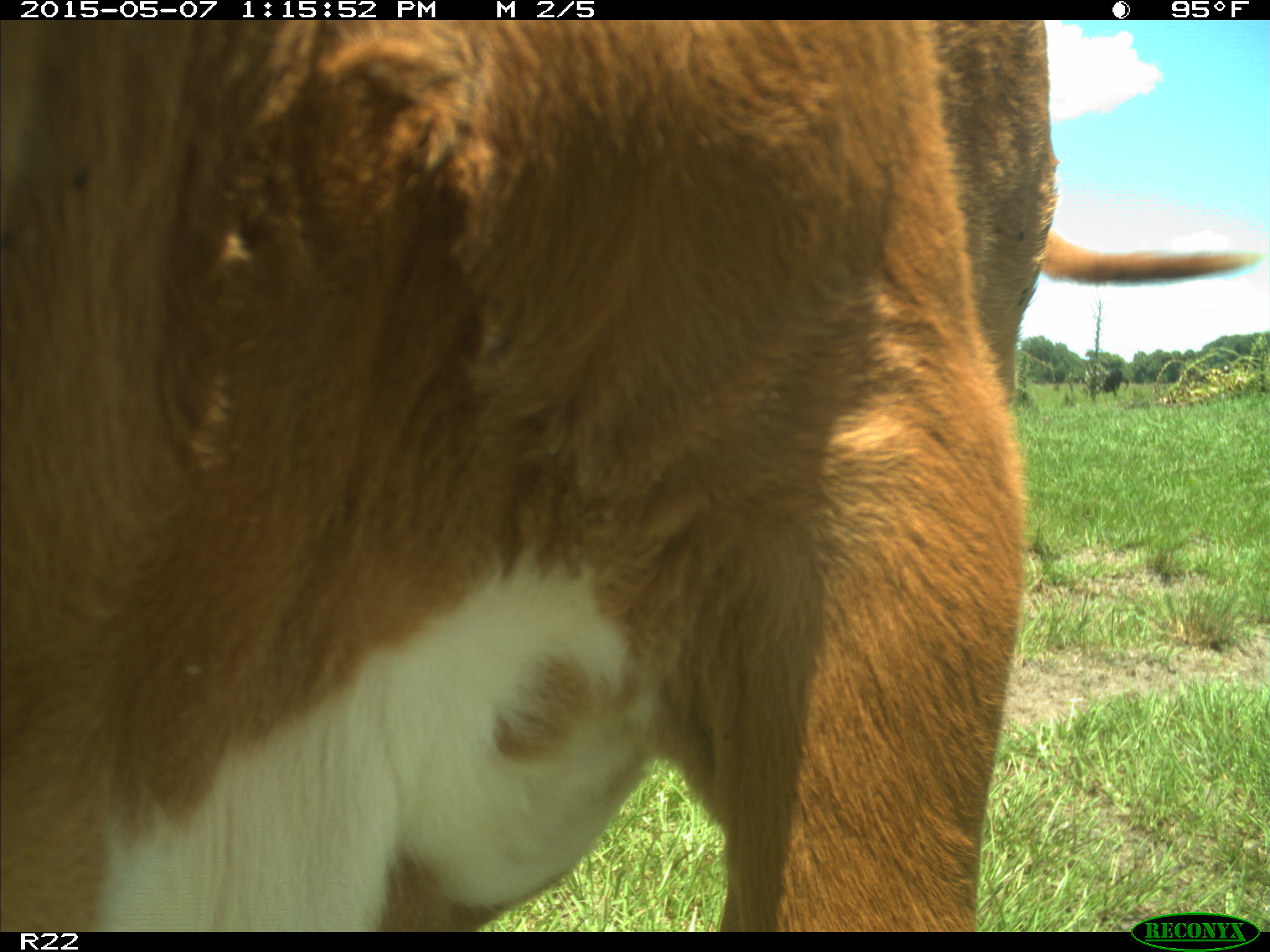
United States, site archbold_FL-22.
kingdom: Animalia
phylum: Chordata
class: Mammalia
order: Artiodactyla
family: Bovidae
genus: Bos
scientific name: Bos taurus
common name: domestic cow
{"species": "Bos taurus (domestic cow)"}